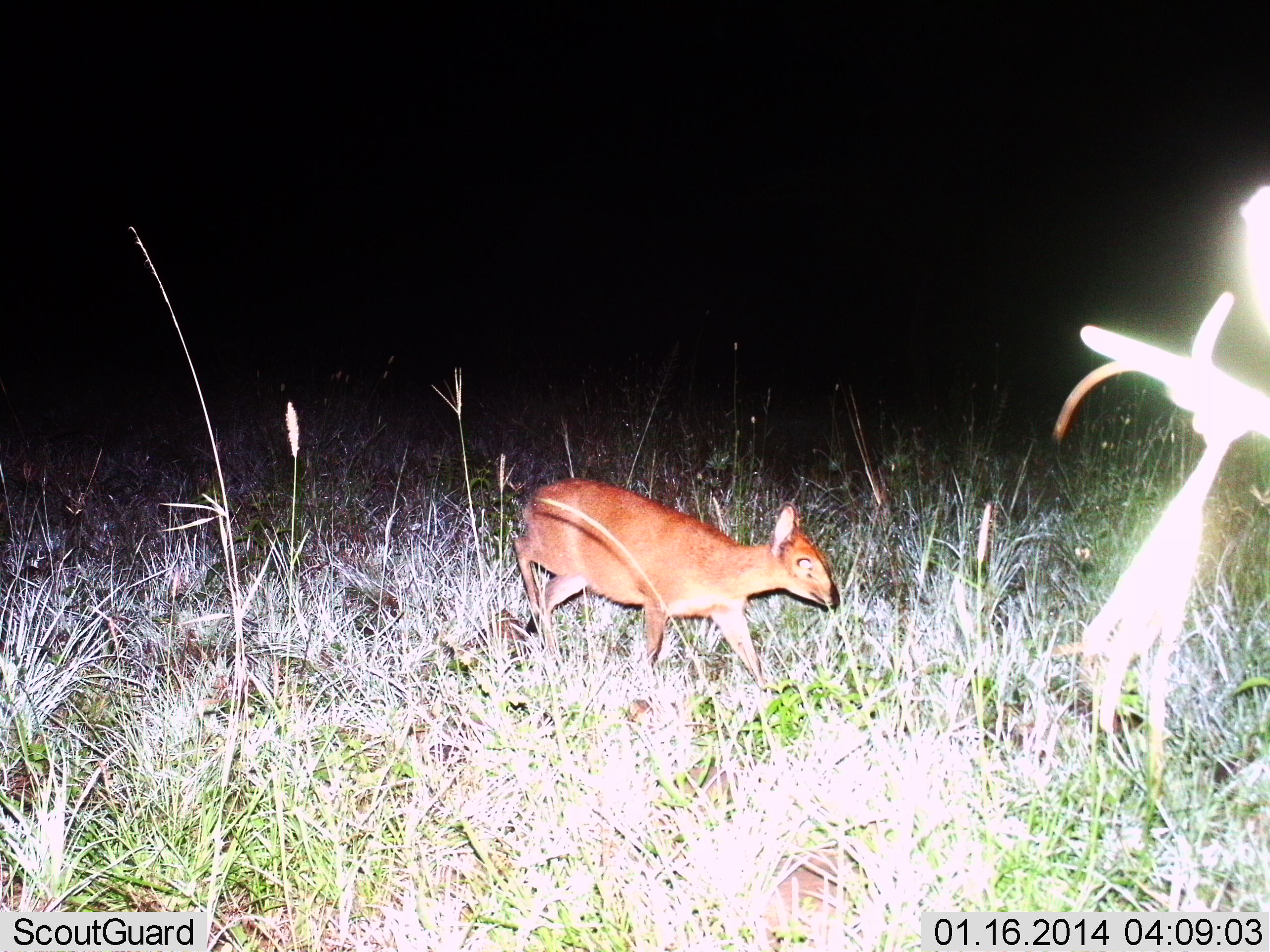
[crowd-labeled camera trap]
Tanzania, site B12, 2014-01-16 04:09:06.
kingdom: Animalia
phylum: Chordata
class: Mammalia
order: Artiodactyla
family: Bovidae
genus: Cephalophus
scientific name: Cephalophus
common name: duiker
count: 1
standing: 9%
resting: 0%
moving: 91%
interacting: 0%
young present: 0%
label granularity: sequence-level